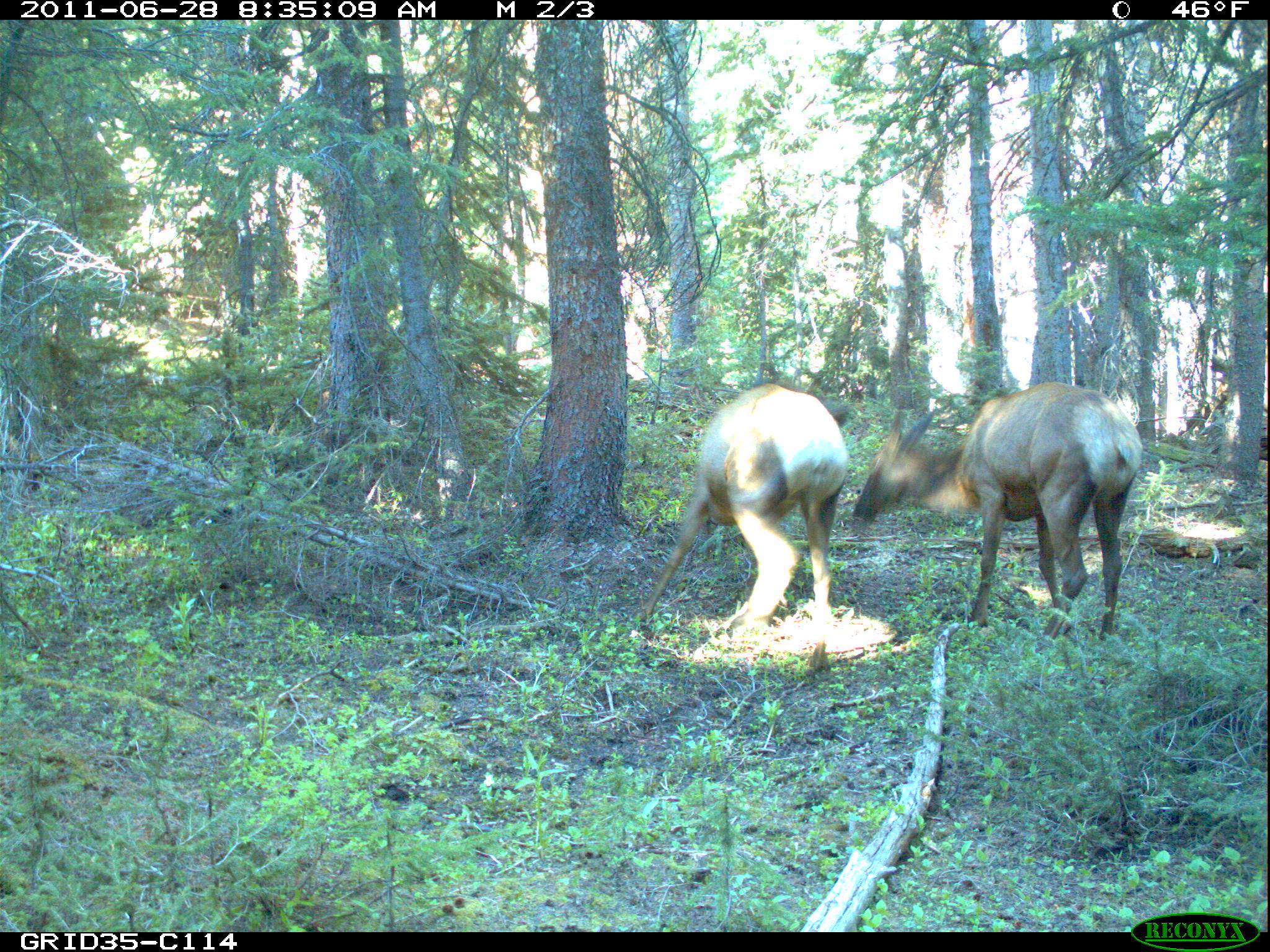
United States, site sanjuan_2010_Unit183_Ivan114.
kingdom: Animalia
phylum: Chordata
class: Mammalia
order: Artiodactyla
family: Cervidae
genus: Cervus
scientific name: Cervus elaphus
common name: red deer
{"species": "Cervus elaphus (red deer)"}